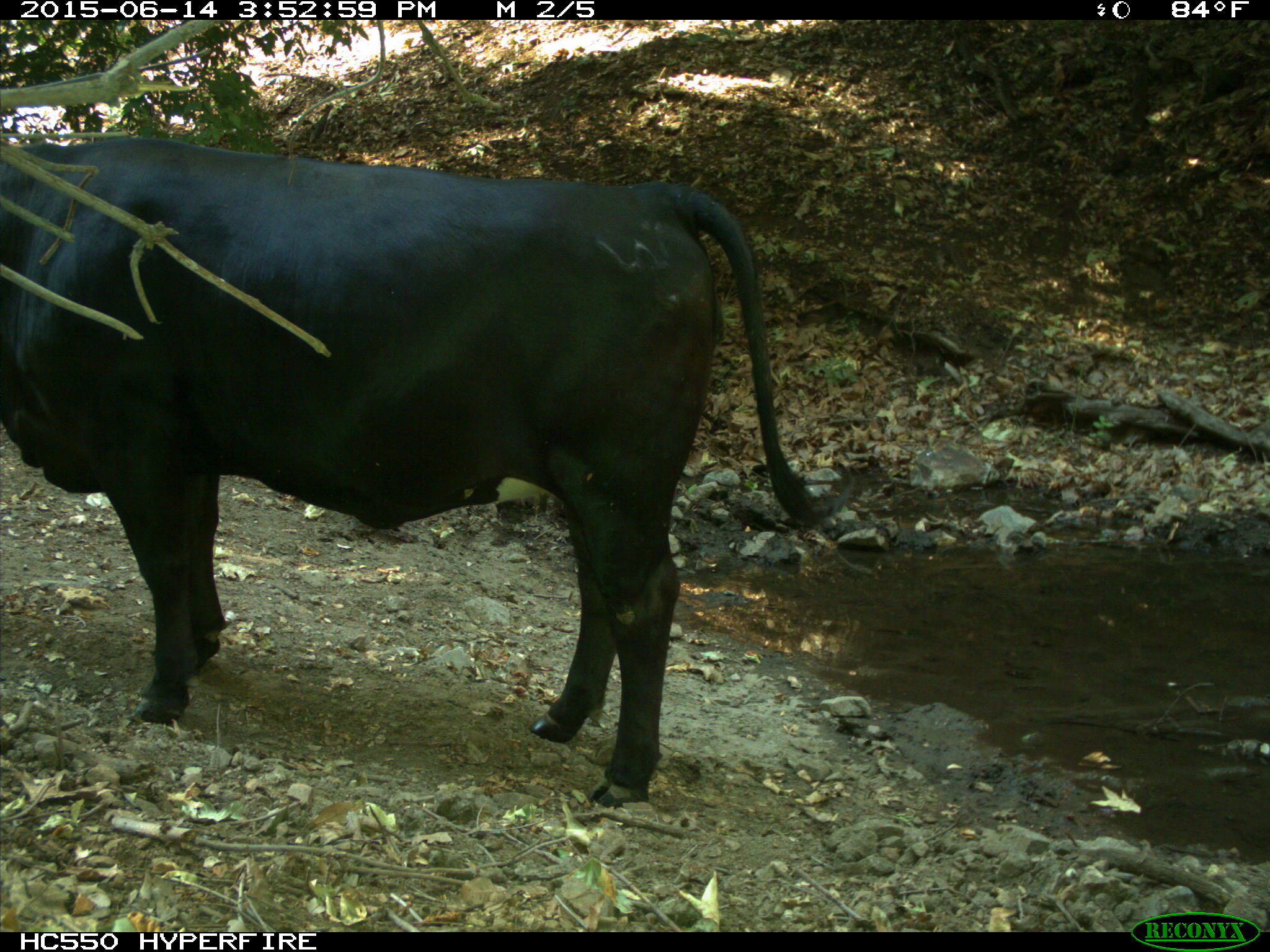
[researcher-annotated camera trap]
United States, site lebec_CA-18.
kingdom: Animalia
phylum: Chordata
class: Mammalia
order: Artiodactyla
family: Bovidae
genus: Bos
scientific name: Bos taurus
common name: domestic cow